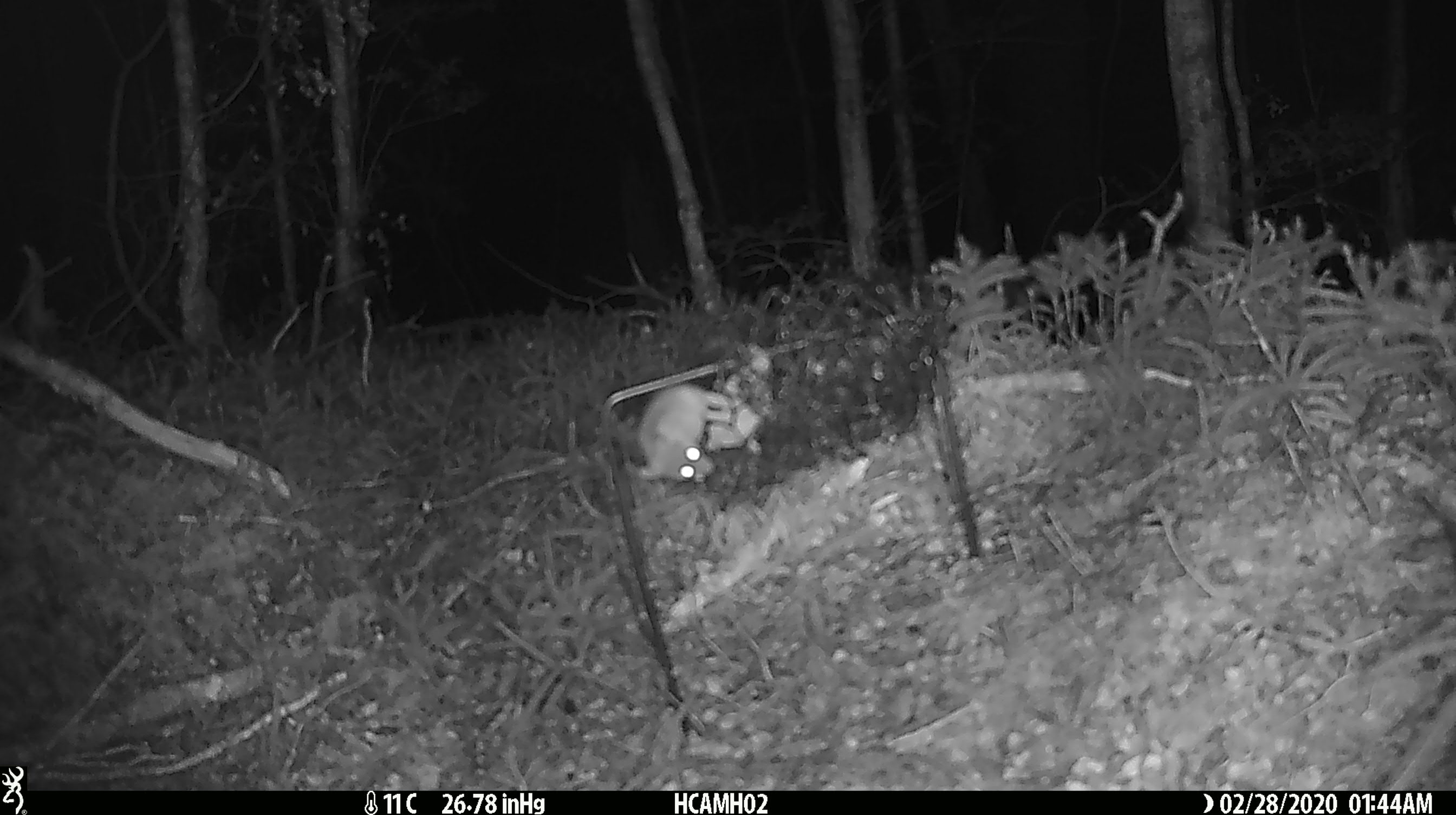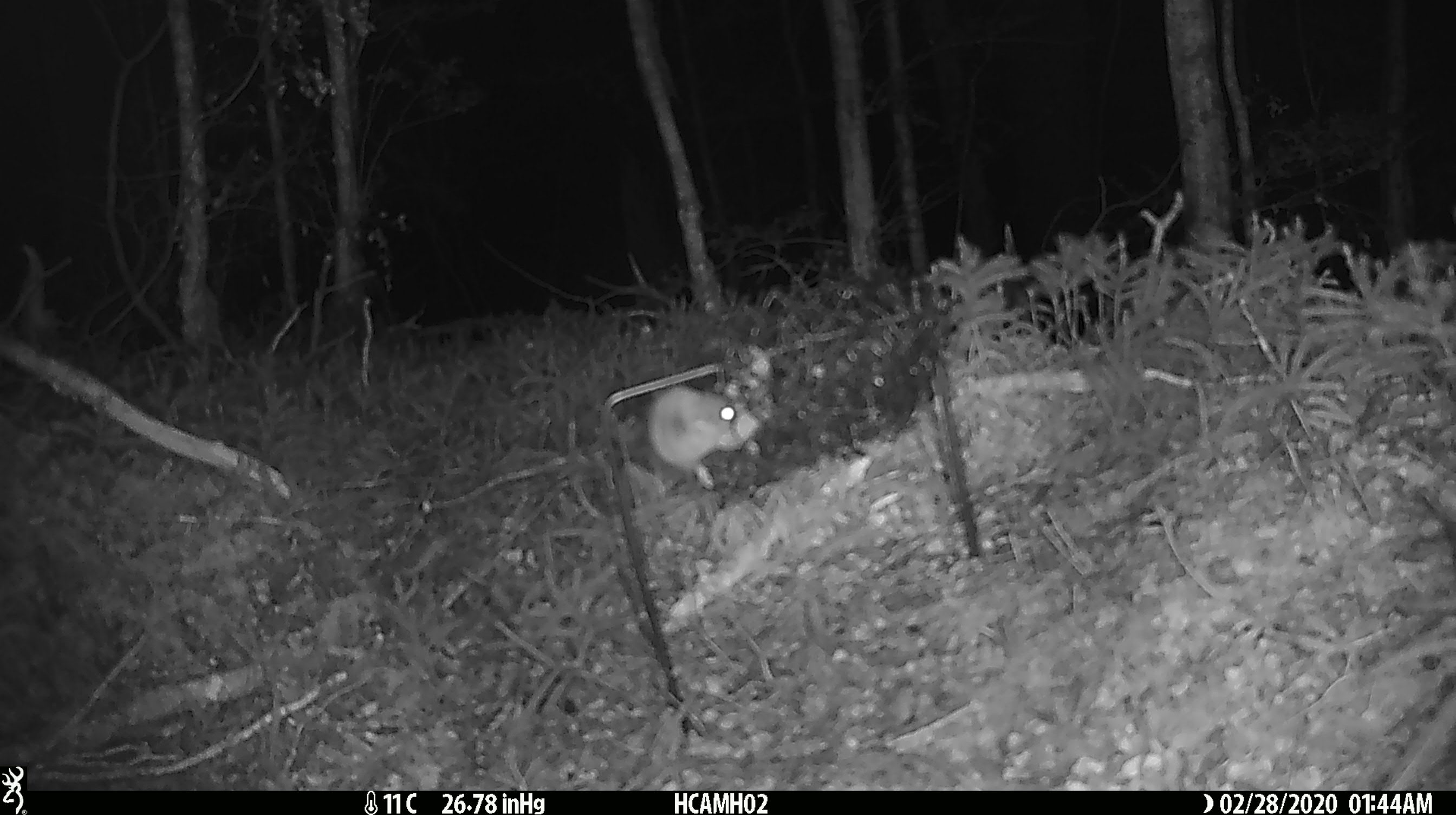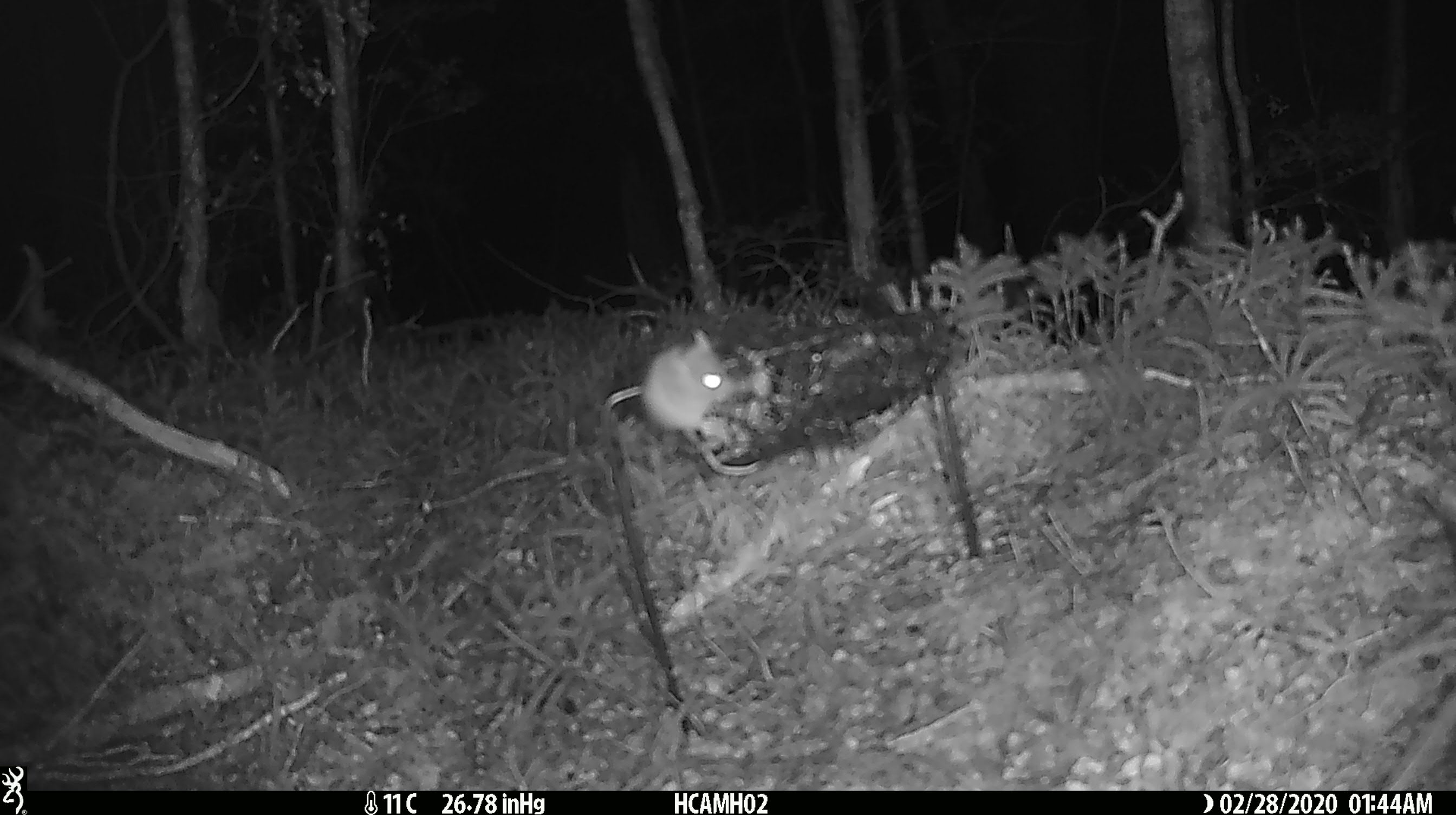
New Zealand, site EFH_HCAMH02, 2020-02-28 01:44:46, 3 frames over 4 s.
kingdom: Animalia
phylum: Chordata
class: Mammalia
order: Rodentia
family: Muridae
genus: Mus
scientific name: Mus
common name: mouse